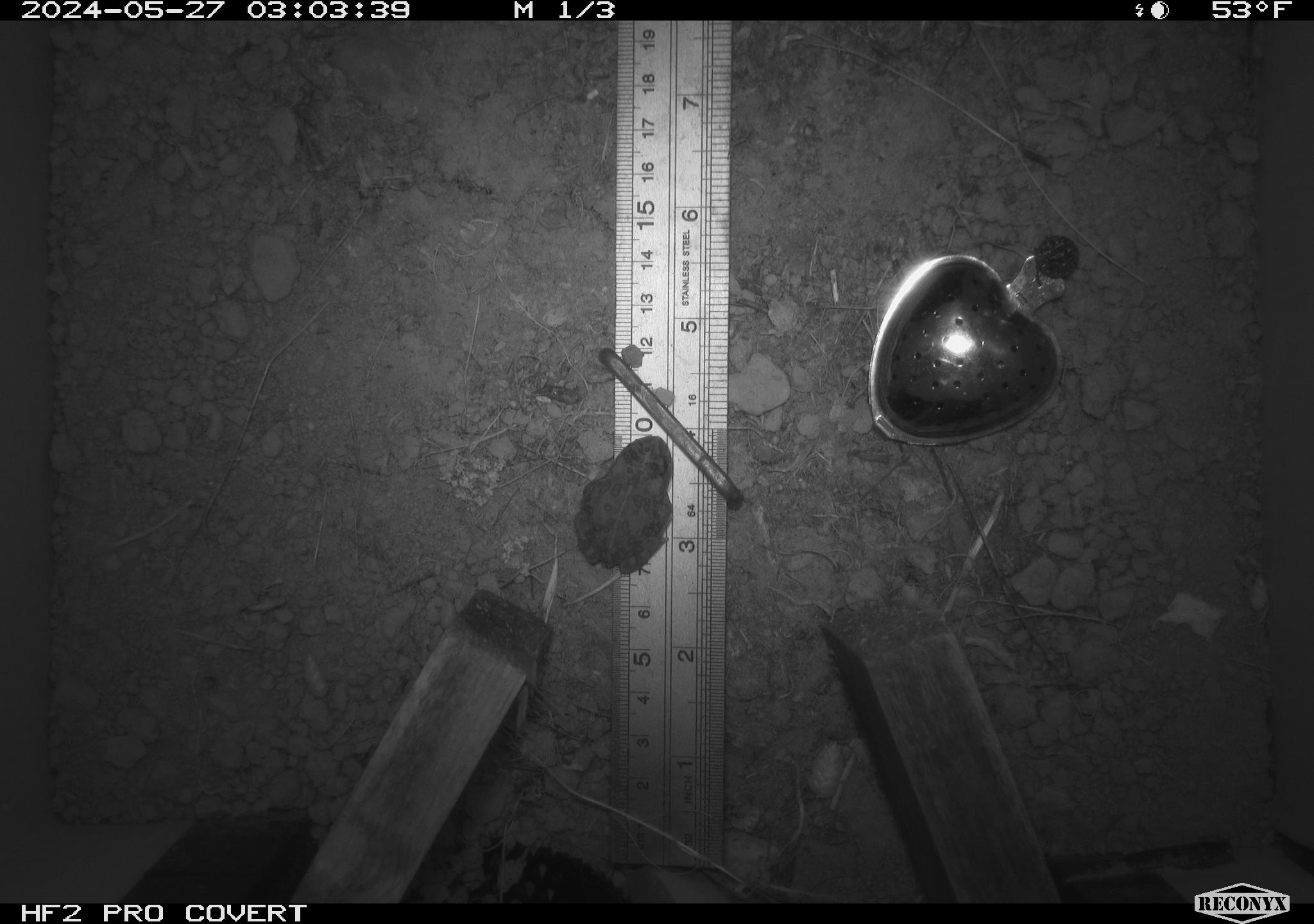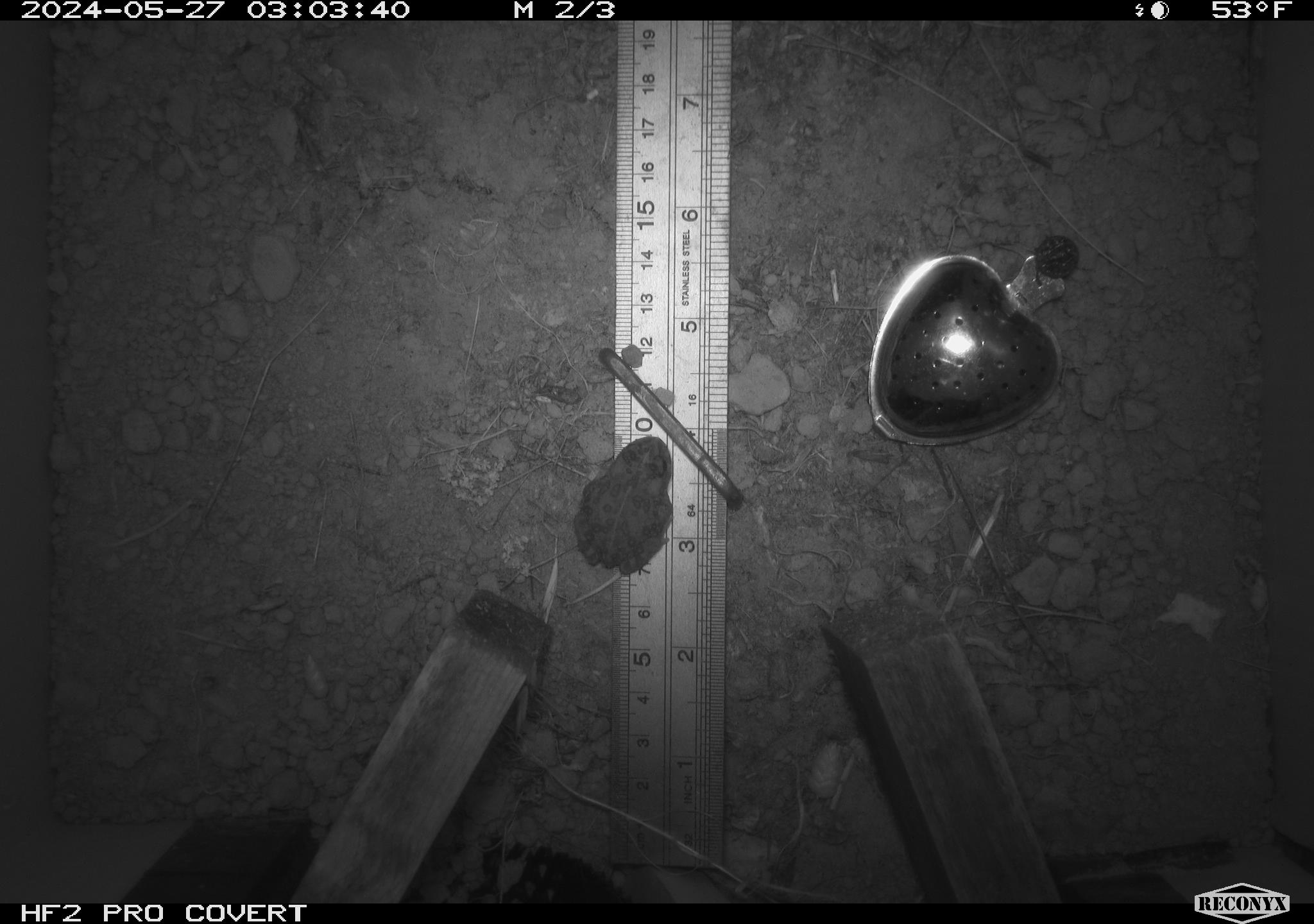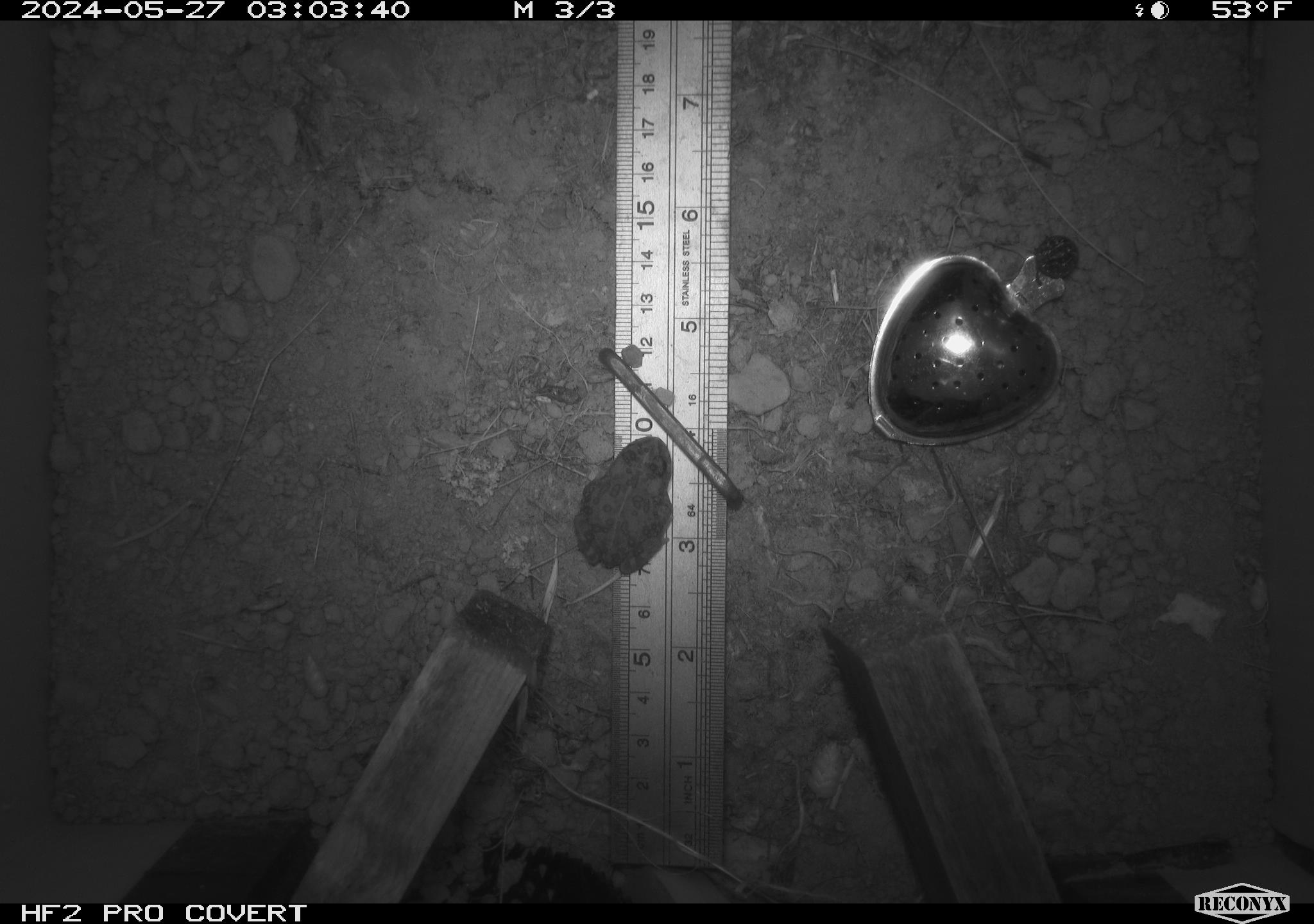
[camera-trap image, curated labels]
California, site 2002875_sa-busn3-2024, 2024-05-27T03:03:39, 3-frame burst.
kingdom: Animalia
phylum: Chordata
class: Amphibia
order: Anura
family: Bufonidae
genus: Anaxyrus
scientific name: Anaxyrus boreas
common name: western toad